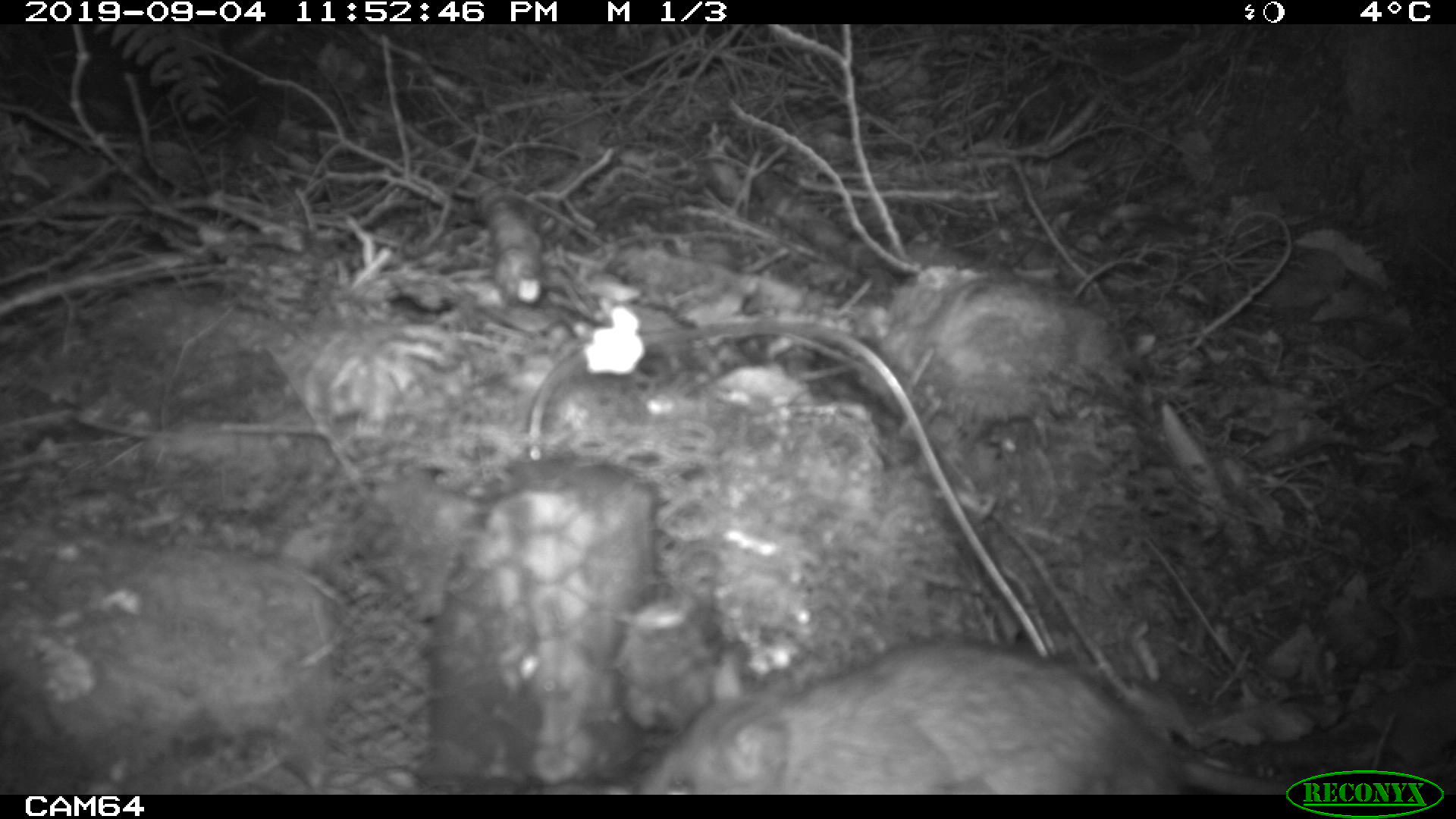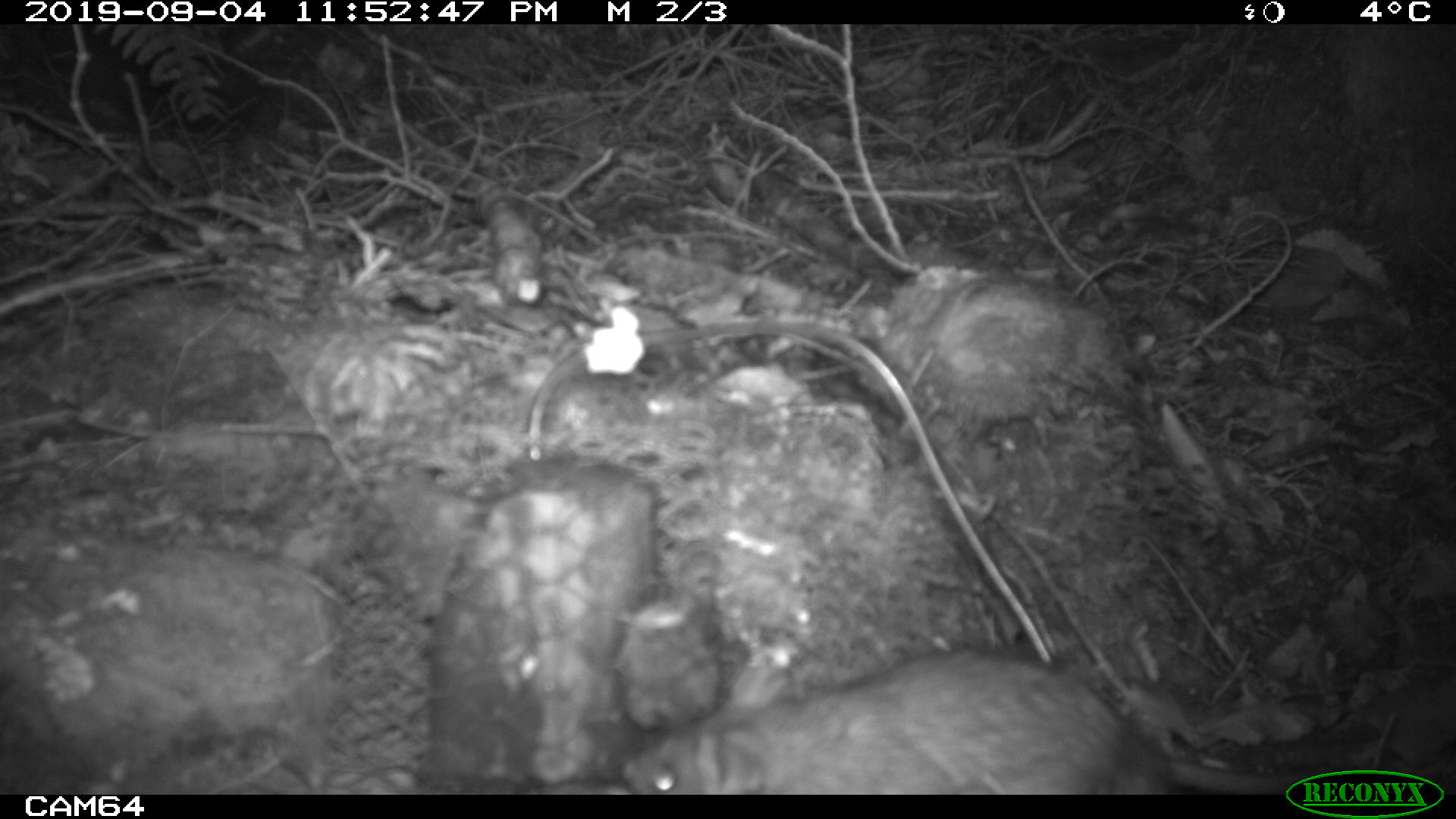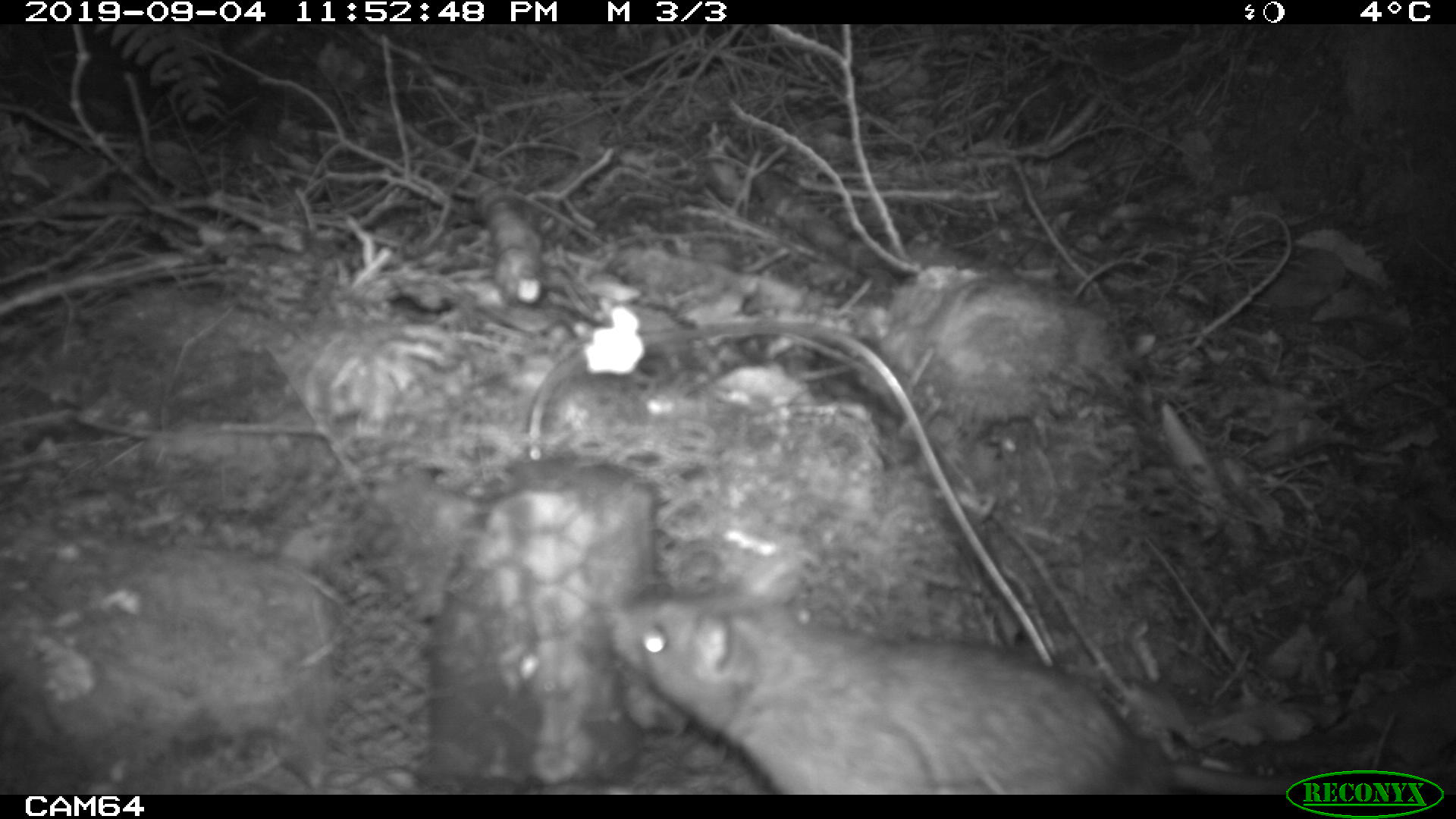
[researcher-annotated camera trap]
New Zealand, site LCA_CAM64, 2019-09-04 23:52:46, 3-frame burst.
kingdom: Animalia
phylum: Chordata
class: Mammalia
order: Rodentia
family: Muridae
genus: Rattus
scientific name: Rattus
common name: rat